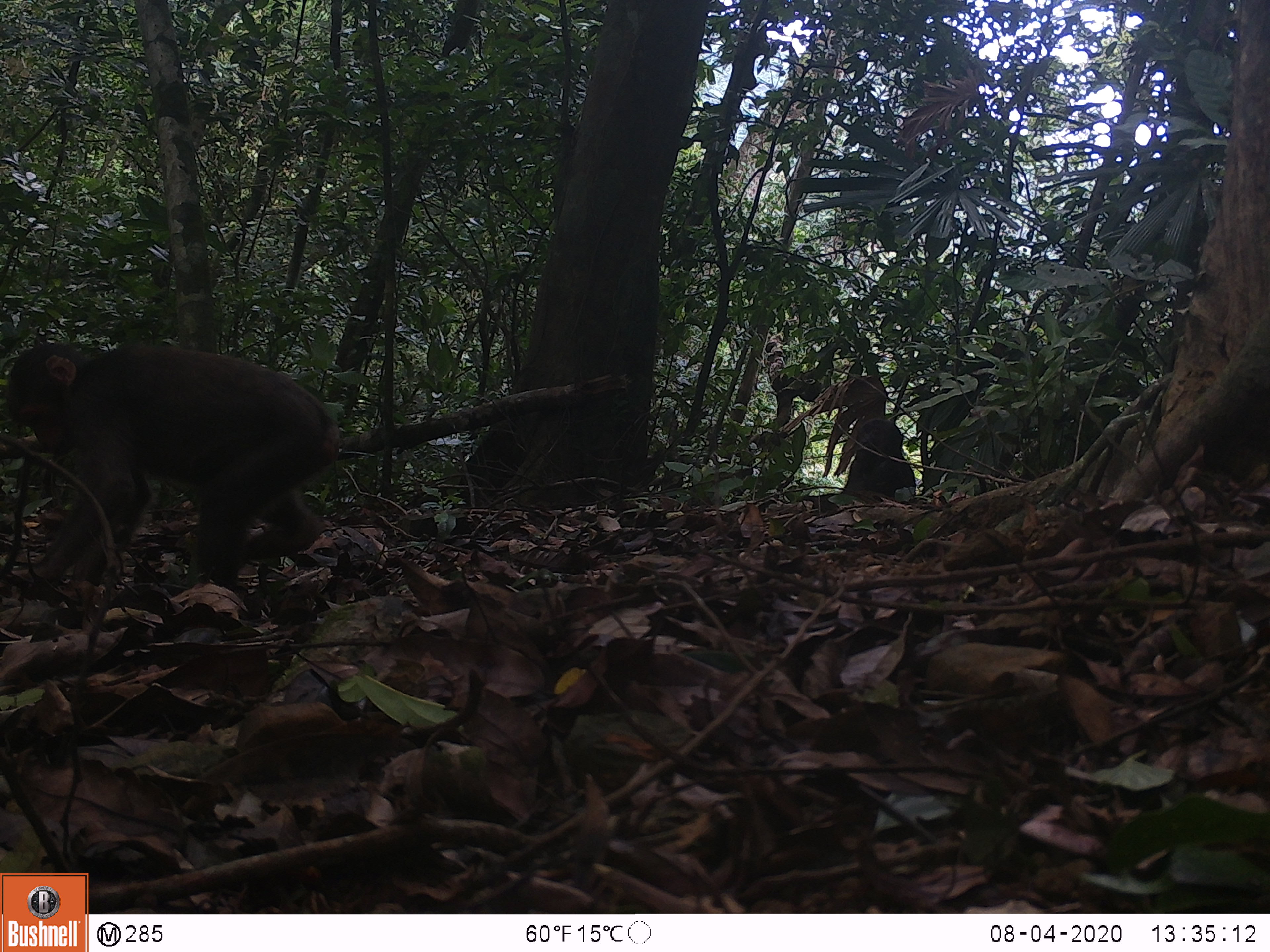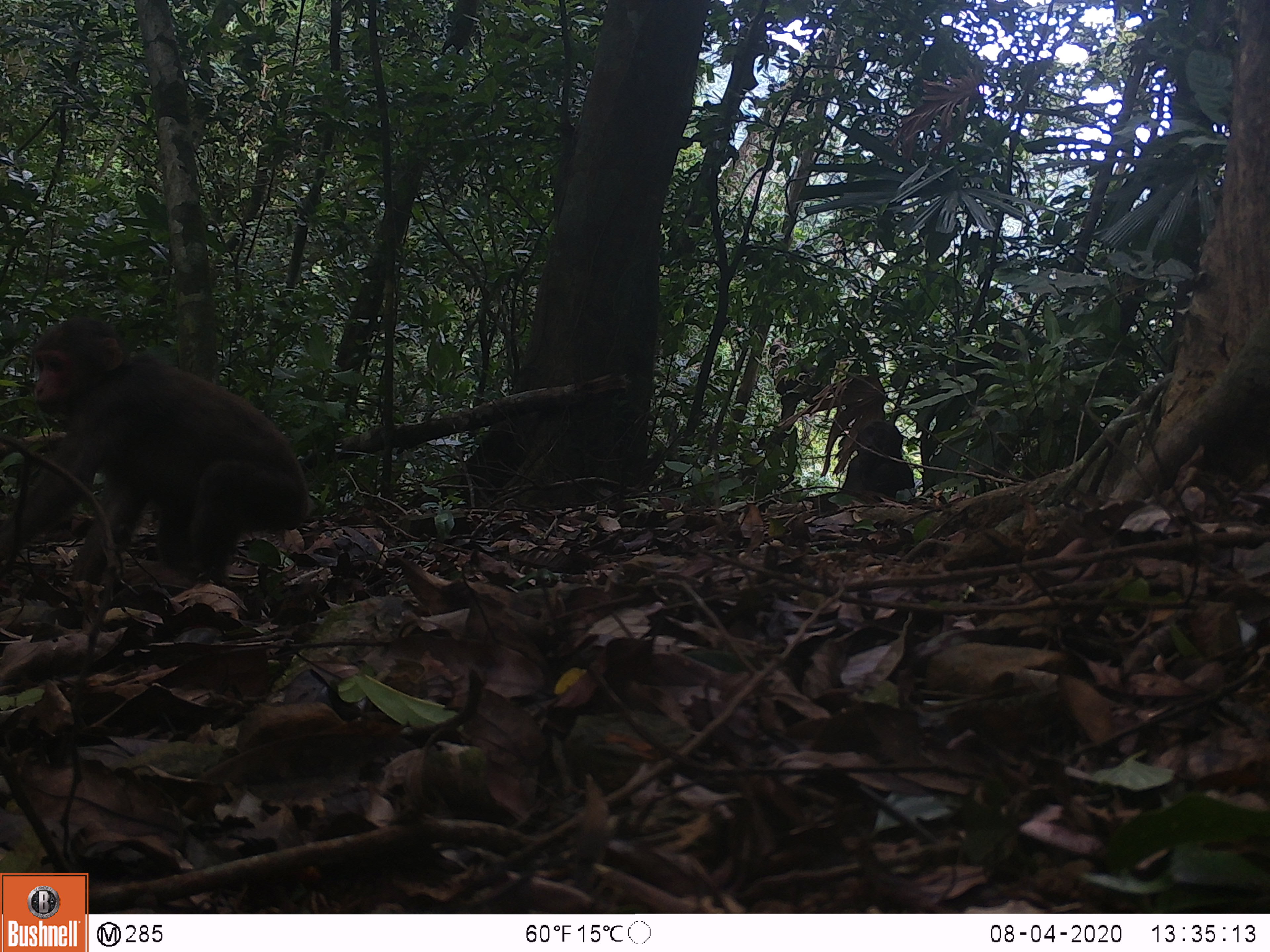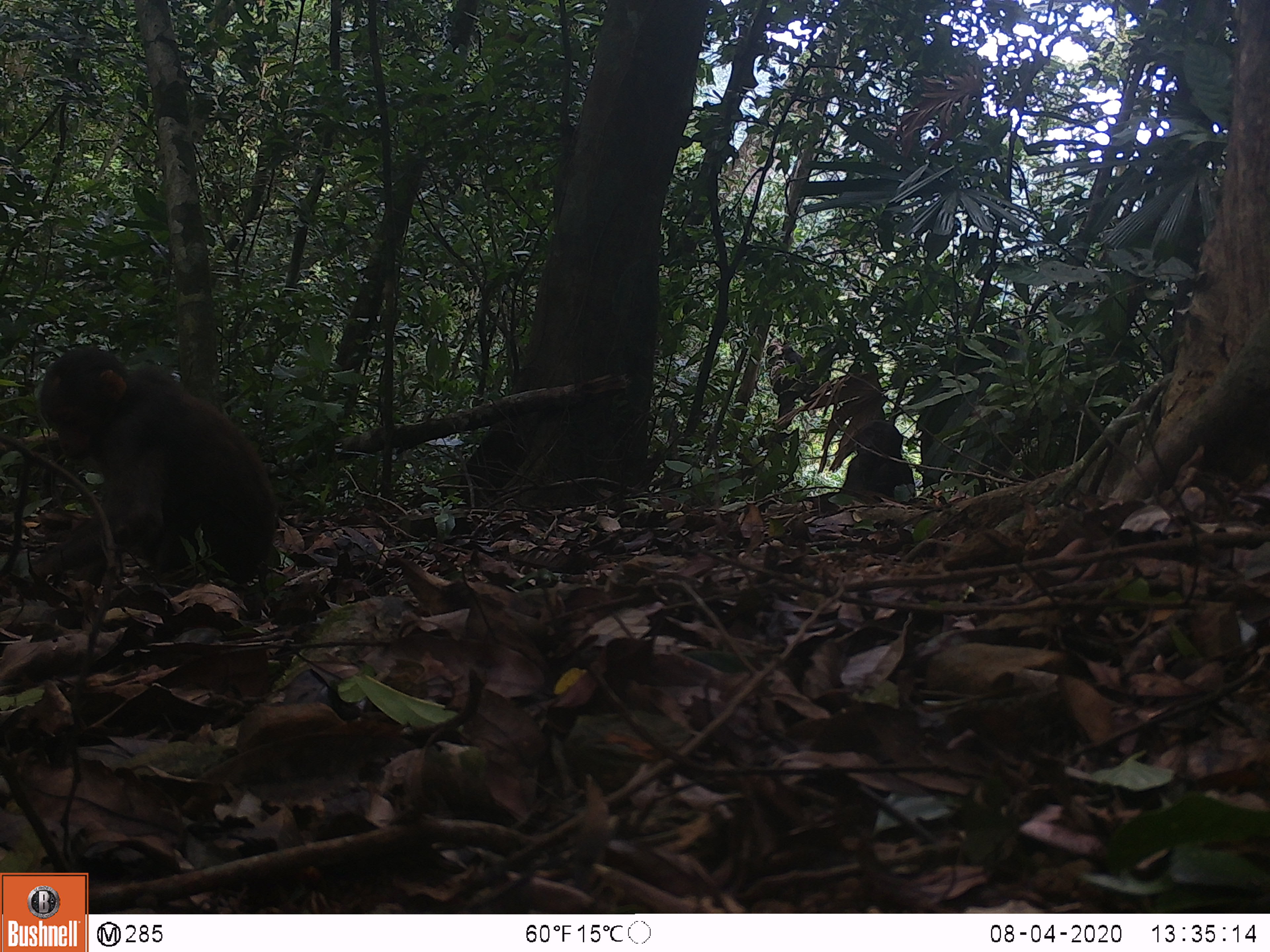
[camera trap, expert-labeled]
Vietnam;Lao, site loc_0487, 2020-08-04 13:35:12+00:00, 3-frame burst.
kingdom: Animalia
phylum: Chordata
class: Mammalia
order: Primates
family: Cercopithecidae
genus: Macaca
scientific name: Macaca arctoides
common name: stump-tailed macaque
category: stump tailed macaque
Stump tailed macaque (stump-tailed macaque) (Macaca arctoides). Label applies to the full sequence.